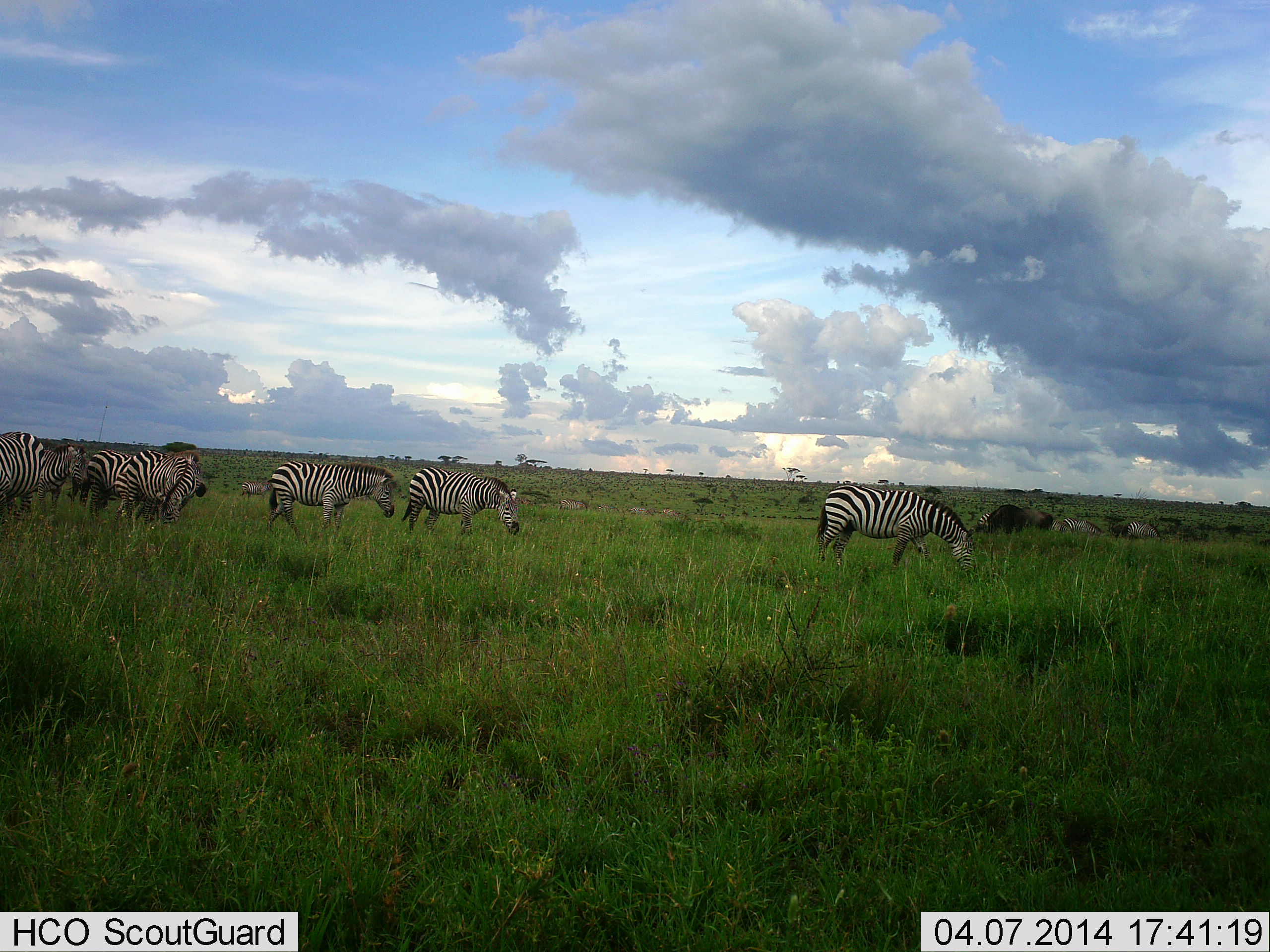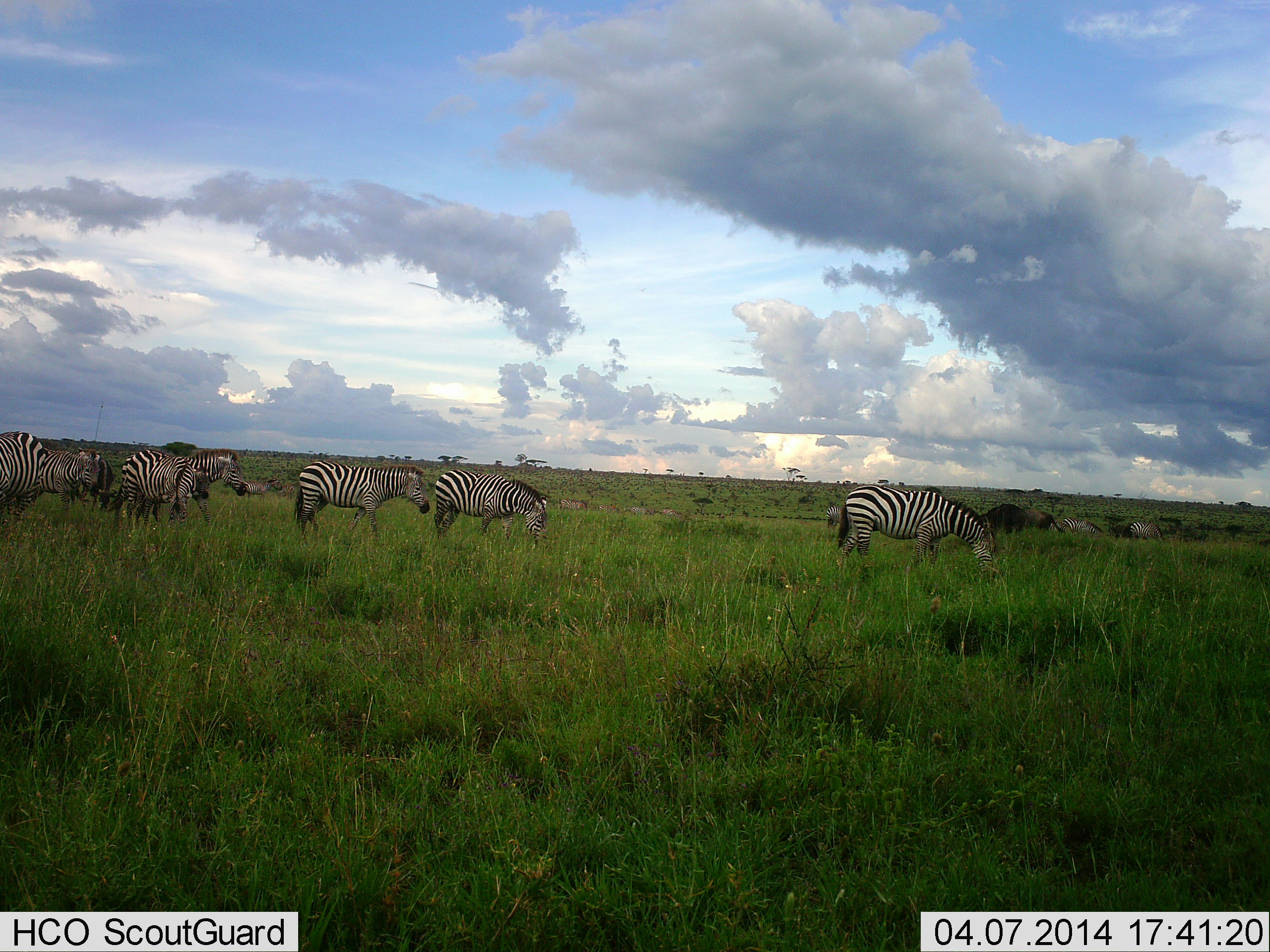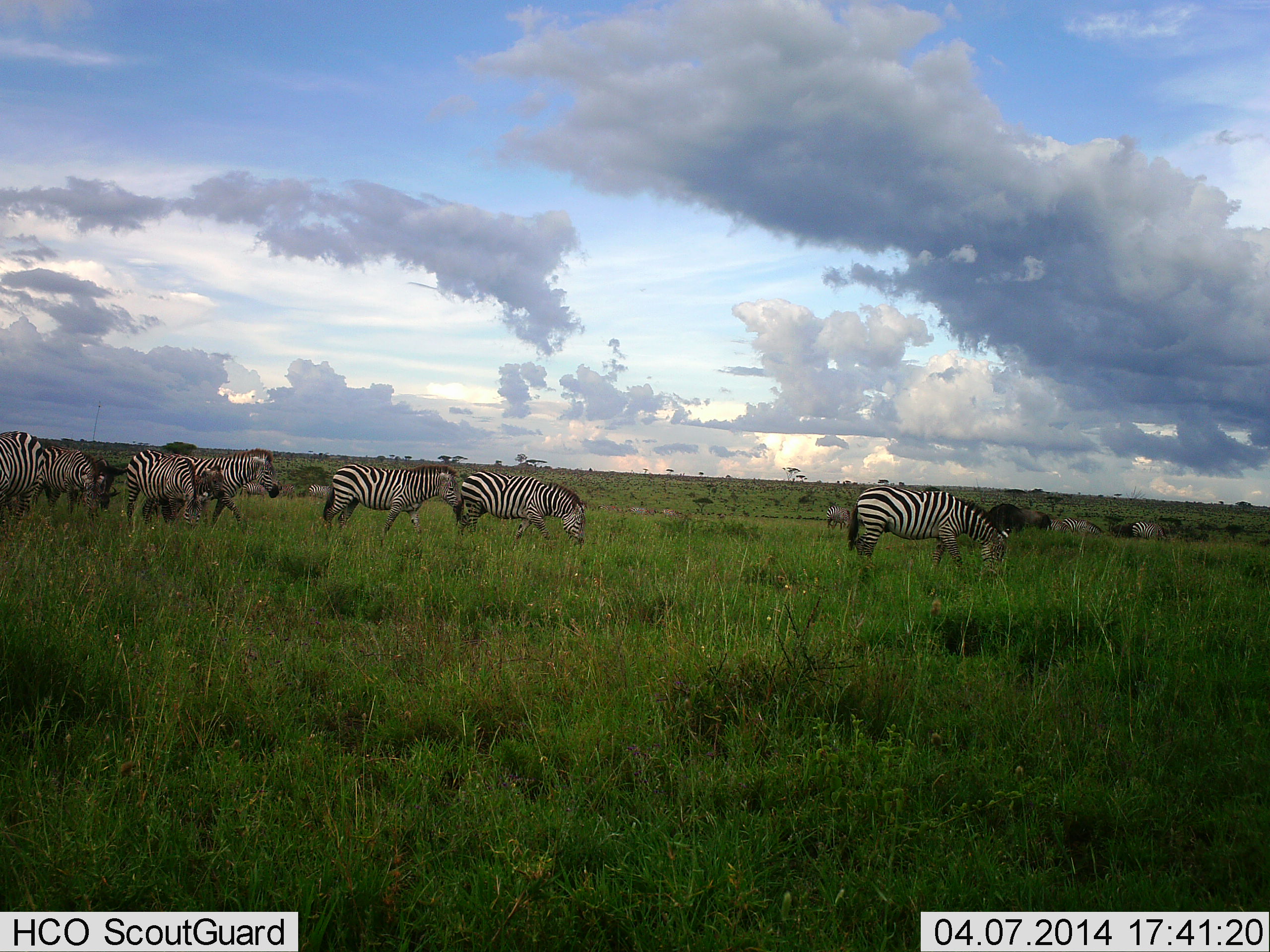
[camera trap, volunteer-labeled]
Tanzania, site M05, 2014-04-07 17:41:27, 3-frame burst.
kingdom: Animalia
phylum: Chordata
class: Mammalia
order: Perissodactyla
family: Equidae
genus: Equus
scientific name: Equus quagga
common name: plains zebra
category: zebra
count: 8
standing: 28%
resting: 0%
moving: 78%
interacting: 0%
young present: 0%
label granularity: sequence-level